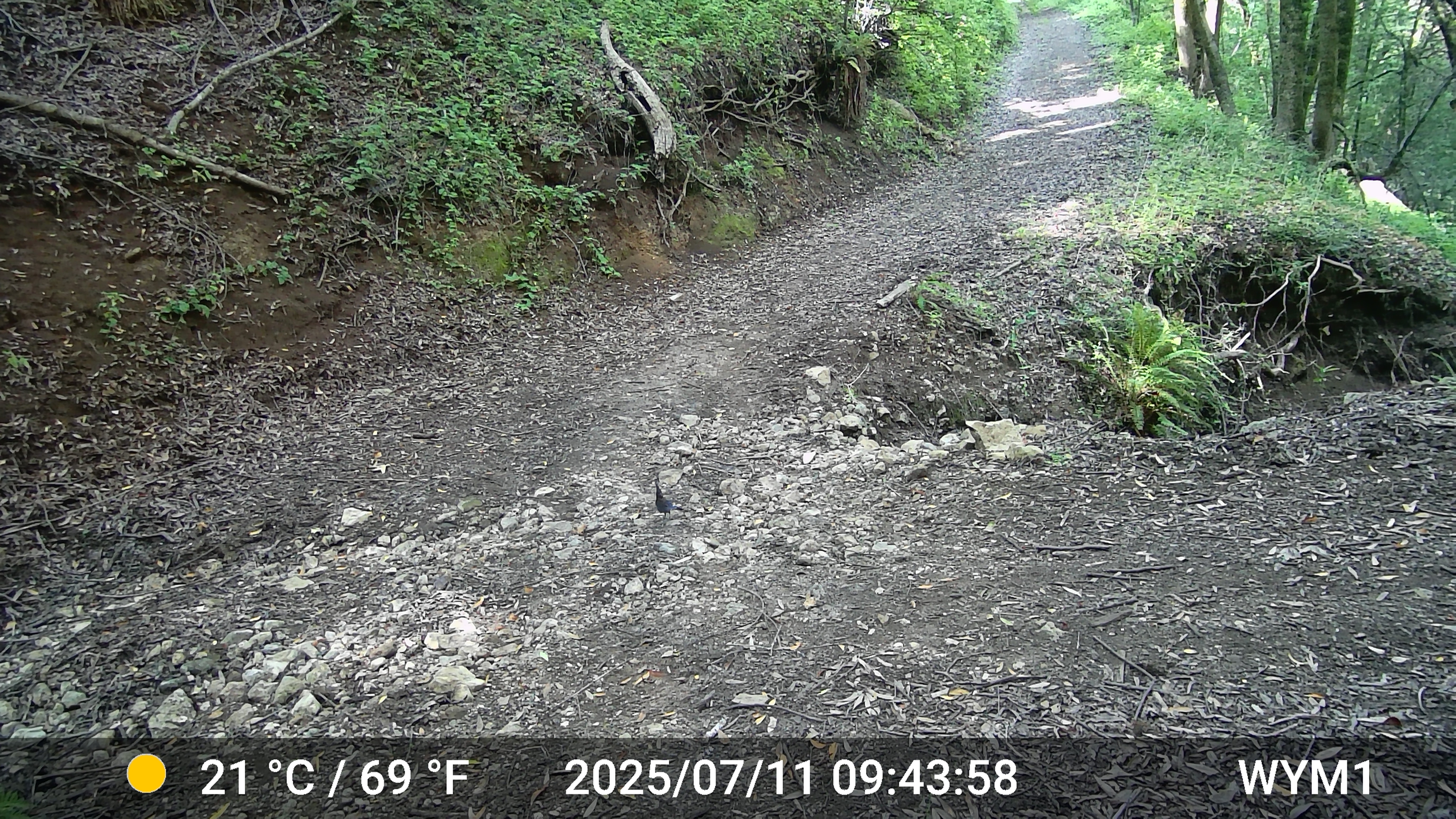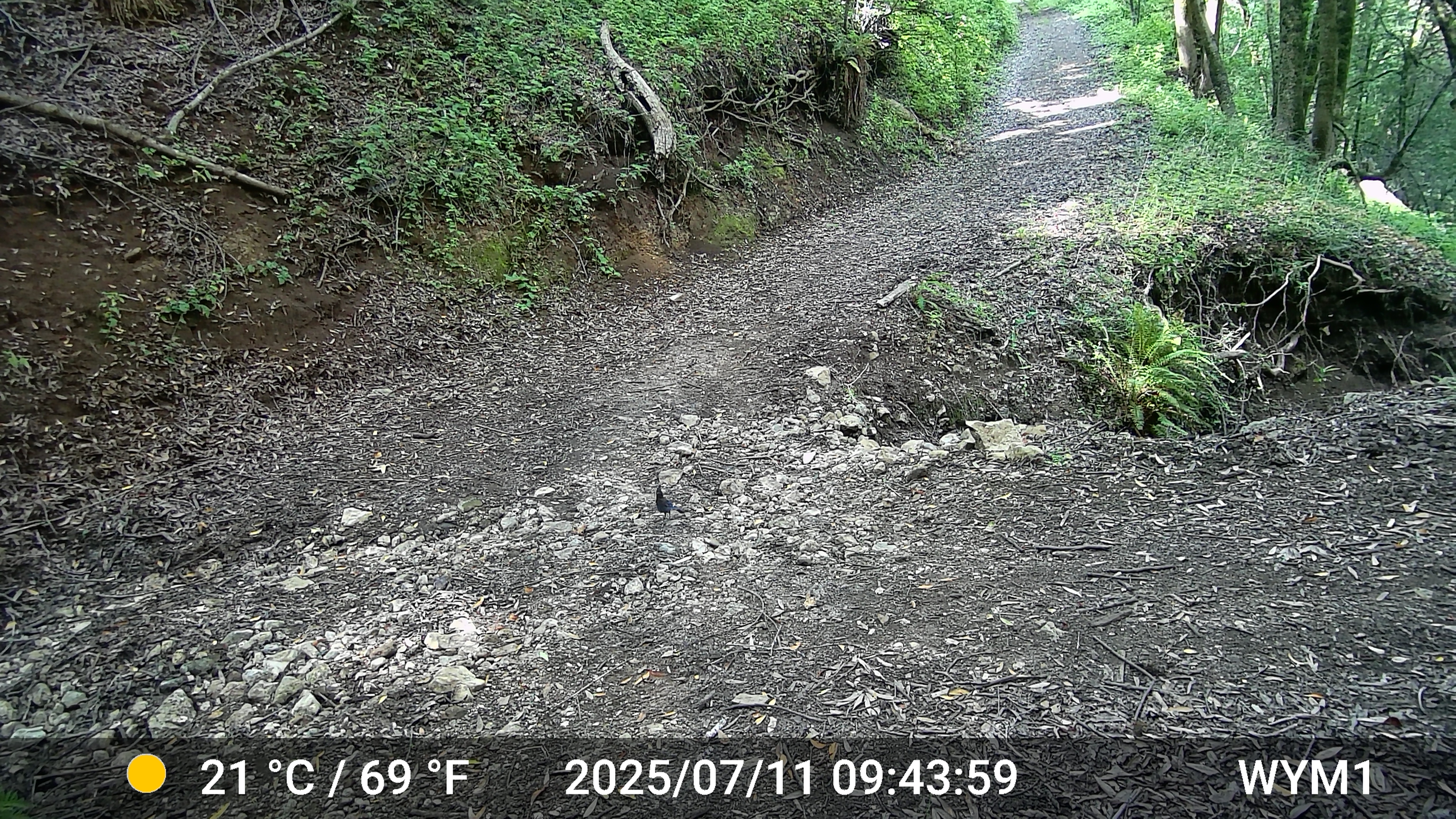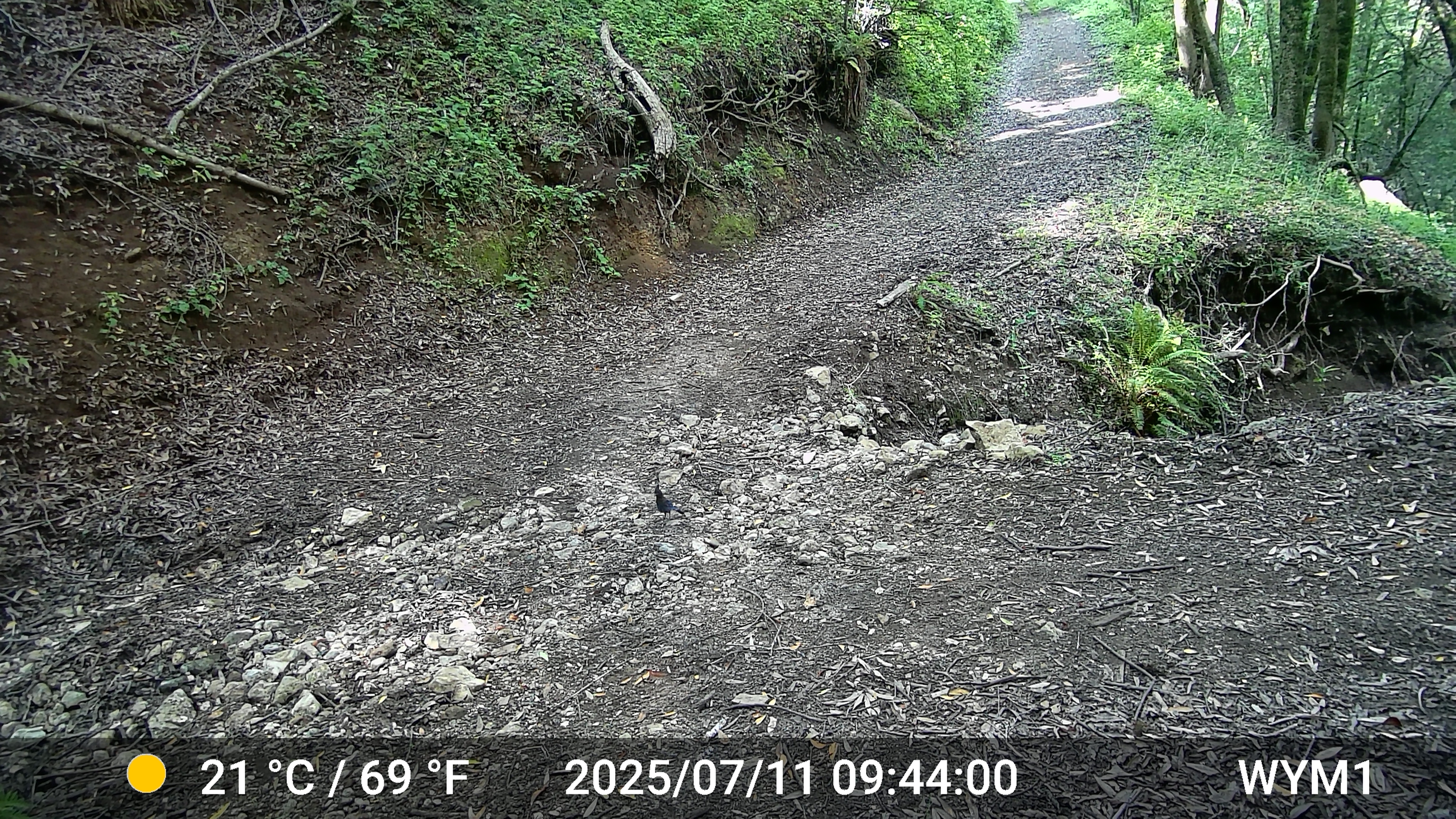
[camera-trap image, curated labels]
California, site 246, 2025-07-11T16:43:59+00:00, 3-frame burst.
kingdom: Animalia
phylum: Chordata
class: Aves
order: Passeriformes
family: Corvidae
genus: Cyanocitta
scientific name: Cyanocitta stelleri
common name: steller's jay